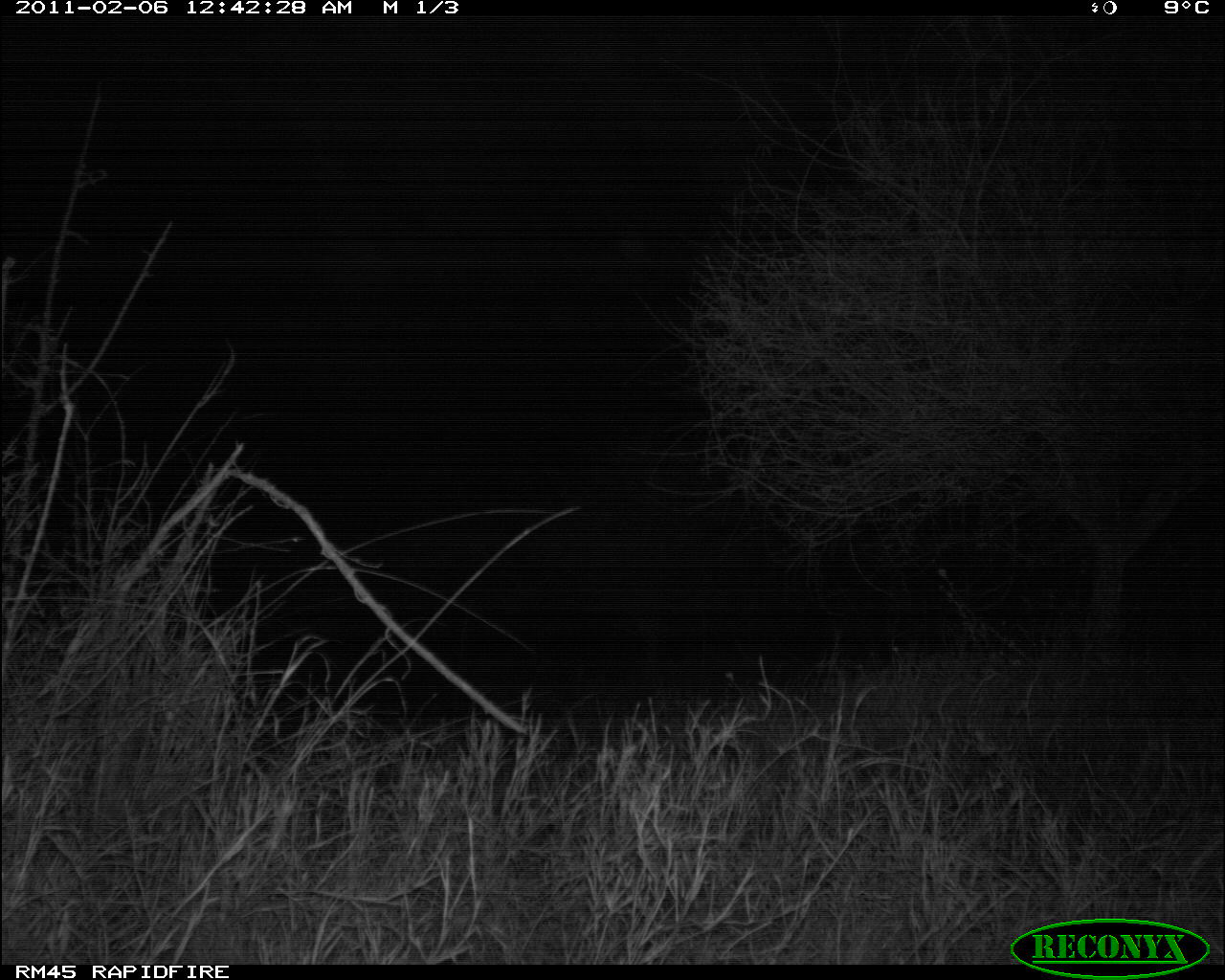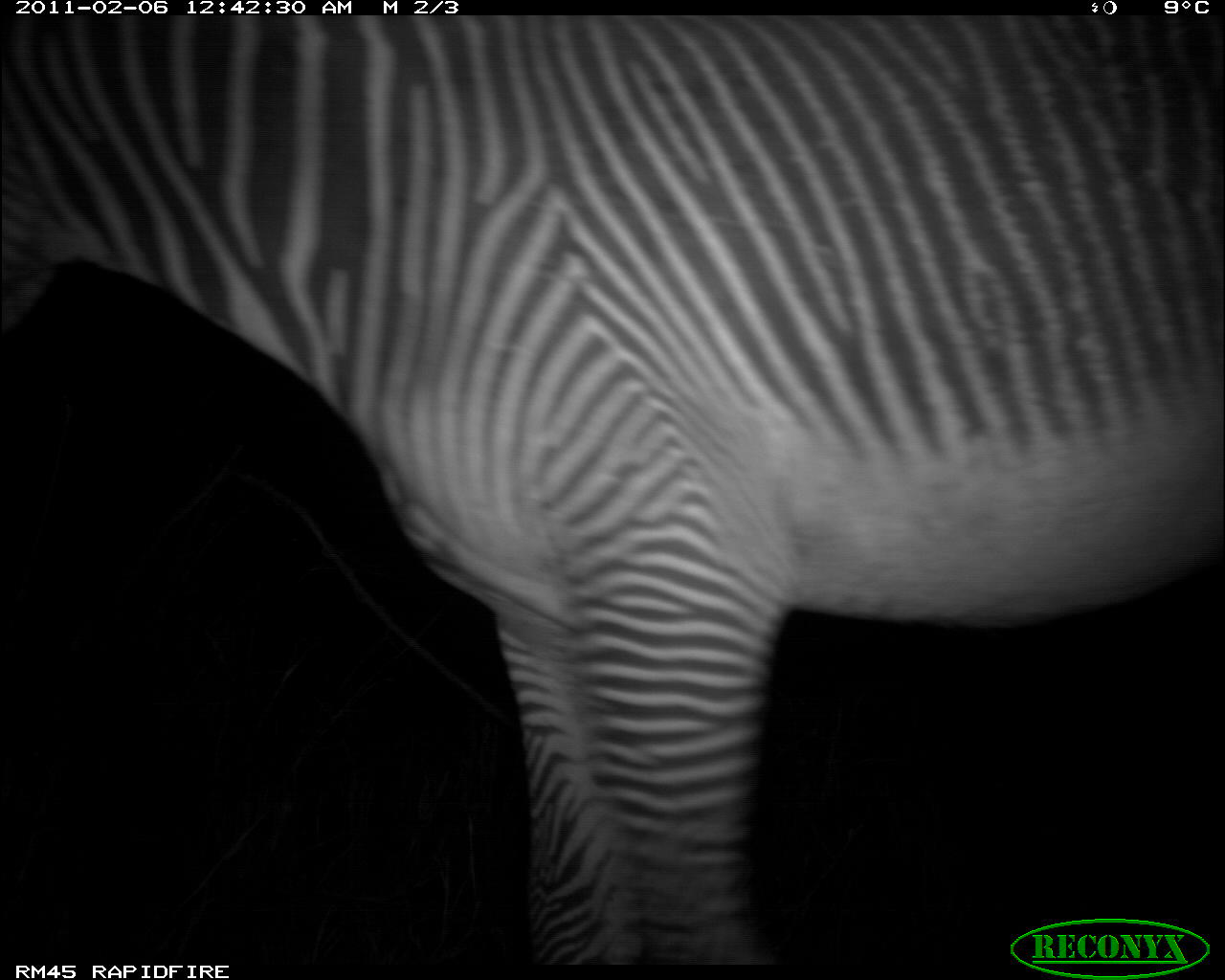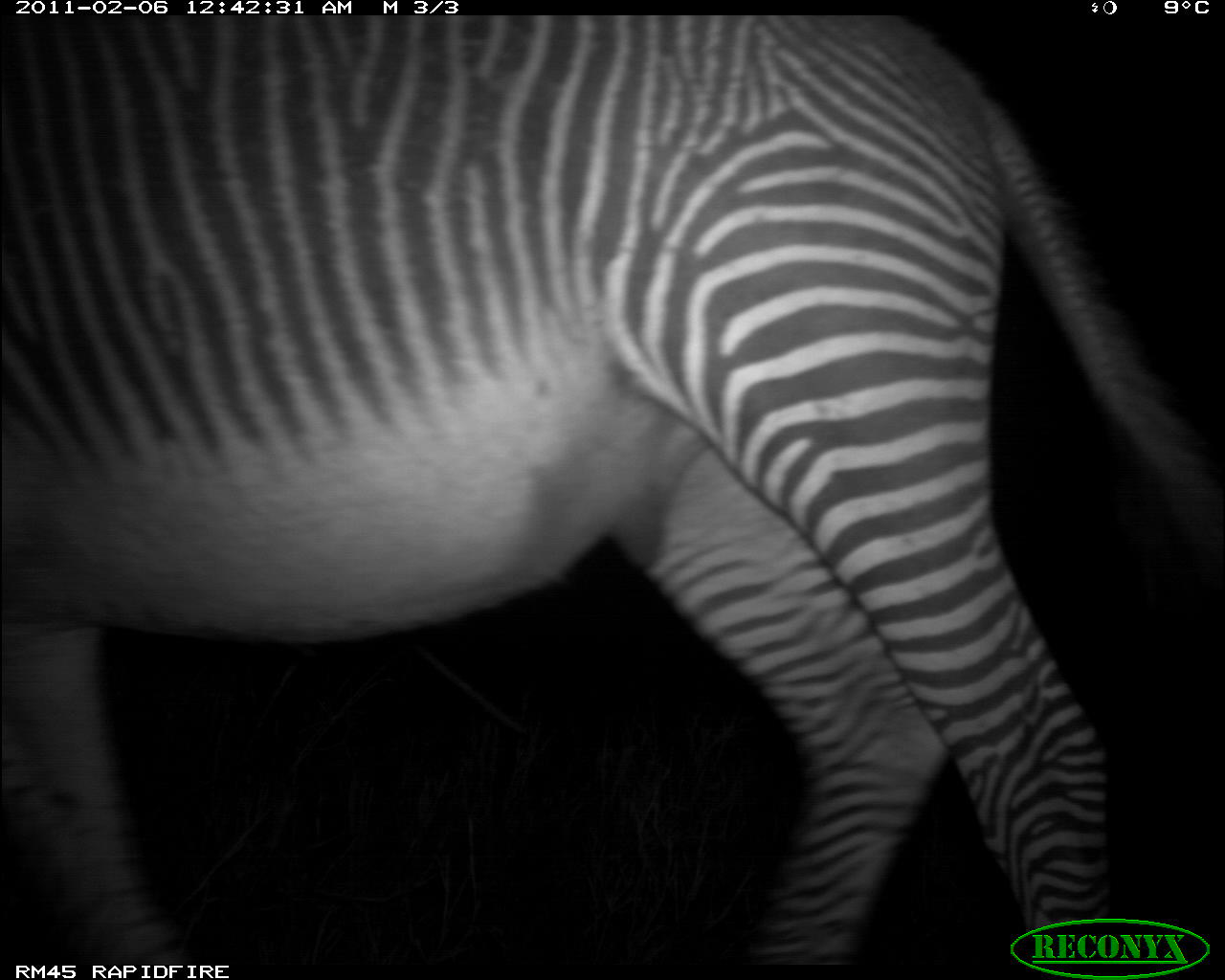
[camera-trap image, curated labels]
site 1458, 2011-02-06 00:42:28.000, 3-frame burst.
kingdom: Animalia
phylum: Chordata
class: Mammalia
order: Perissodactyla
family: Equidae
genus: Equus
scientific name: Equus grevyi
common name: grévy's zebra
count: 1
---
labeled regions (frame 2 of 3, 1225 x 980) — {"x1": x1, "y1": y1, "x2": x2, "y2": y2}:
equus grevyi: {"x1": 0, "y1": 14, "x2": 1225, "y2": 964}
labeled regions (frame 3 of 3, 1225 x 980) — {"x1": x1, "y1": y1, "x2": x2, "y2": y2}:
equus grevyi: {"x1": 1, "y1": 11, "x2": 1225, "y2": 963}